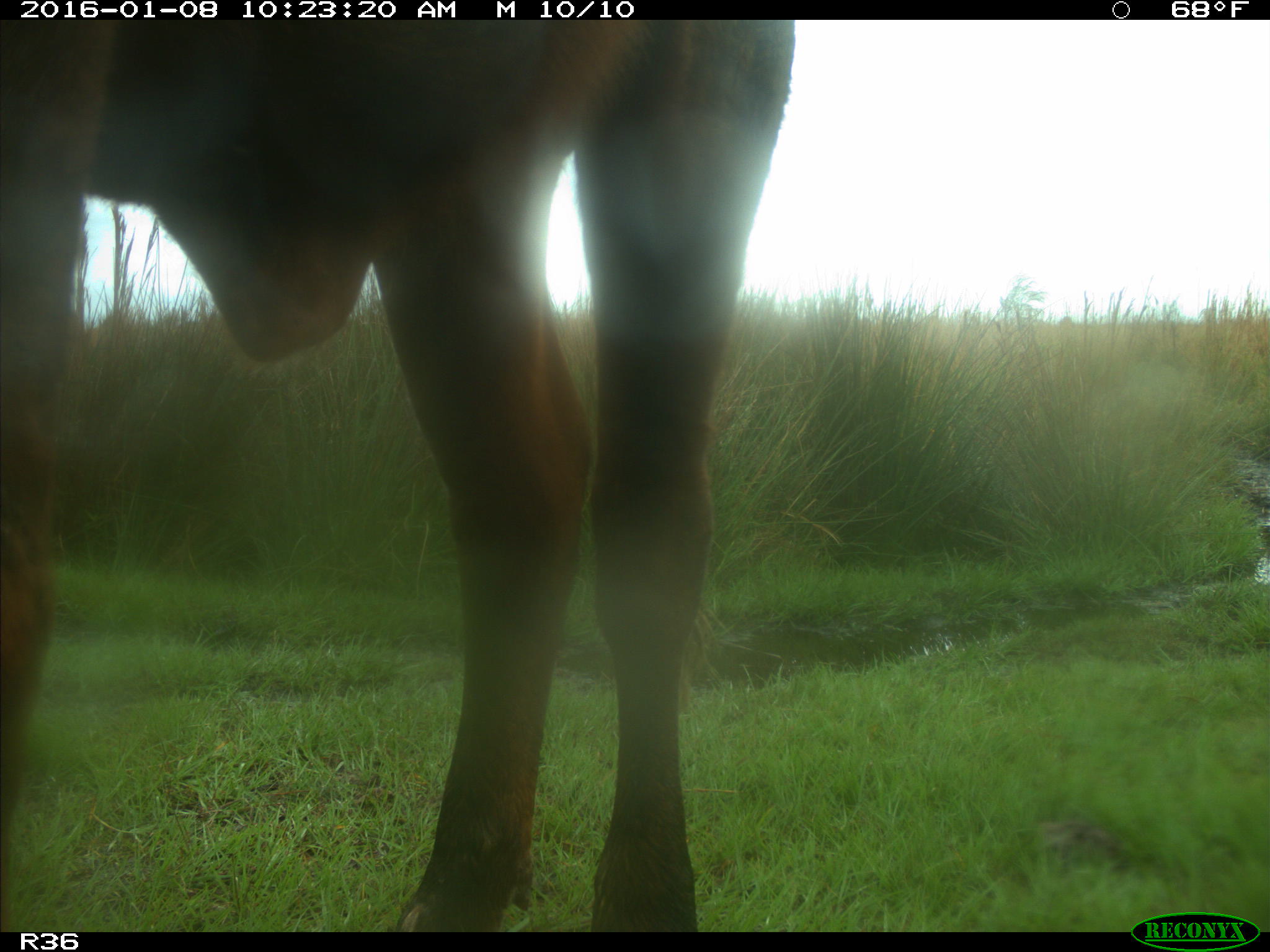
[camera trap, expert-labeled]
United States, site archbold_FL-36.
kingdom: Animalia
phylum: Chordata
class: Mammalia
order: Artiodactyla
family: Bovidae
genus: Bos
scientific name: Bos taurus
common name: domestic cow